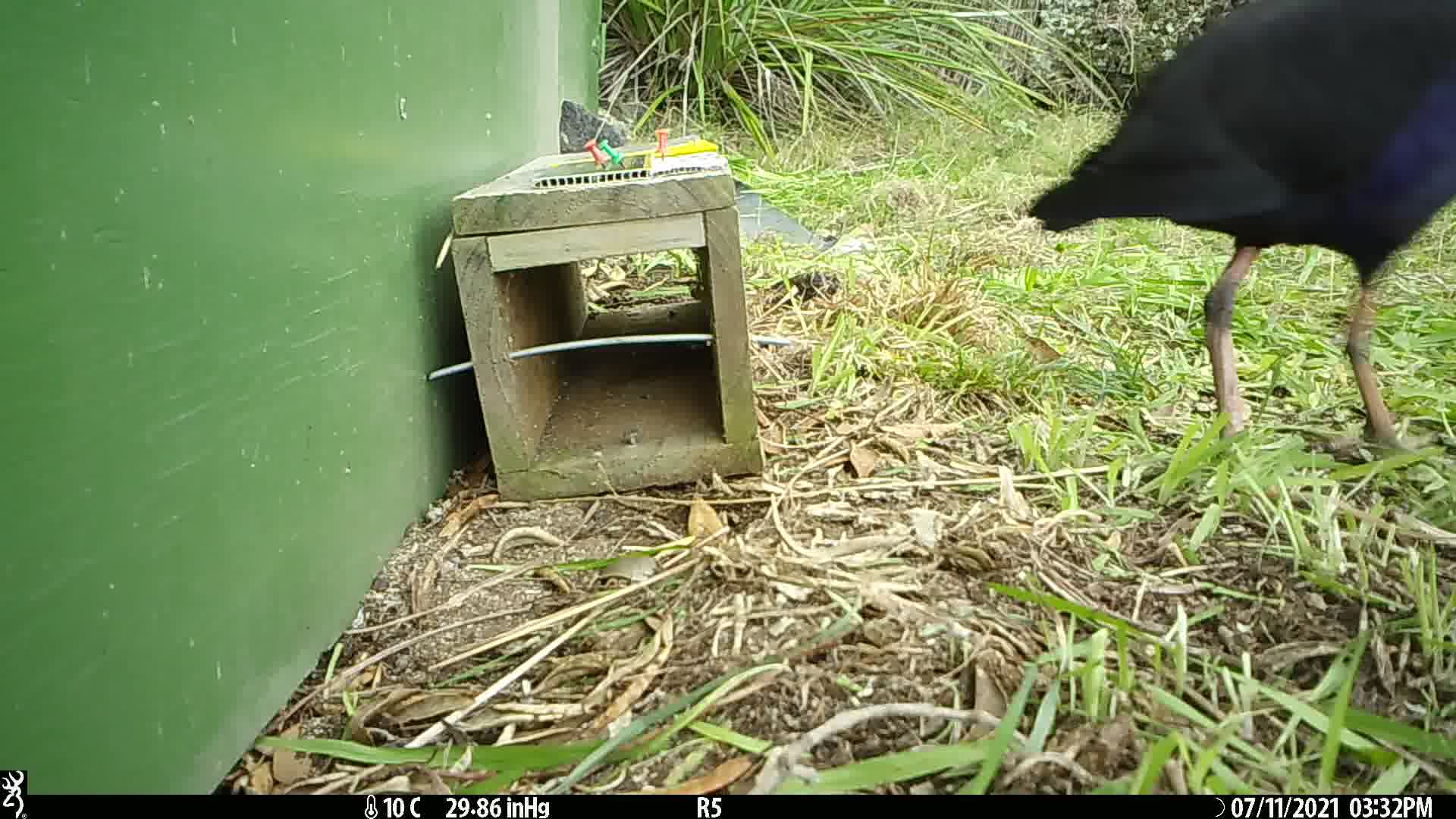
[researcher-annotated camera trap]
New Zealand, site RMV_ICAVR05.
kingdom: Animalia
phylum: Chordata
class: Aves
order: Gruiformes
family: Rallidae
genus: Porphyrio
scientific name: Porphyrio melanotus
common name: australasian swamphen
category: pukeko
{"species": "pukeko (australasian swamphen) (Porphyrio melanotus)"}